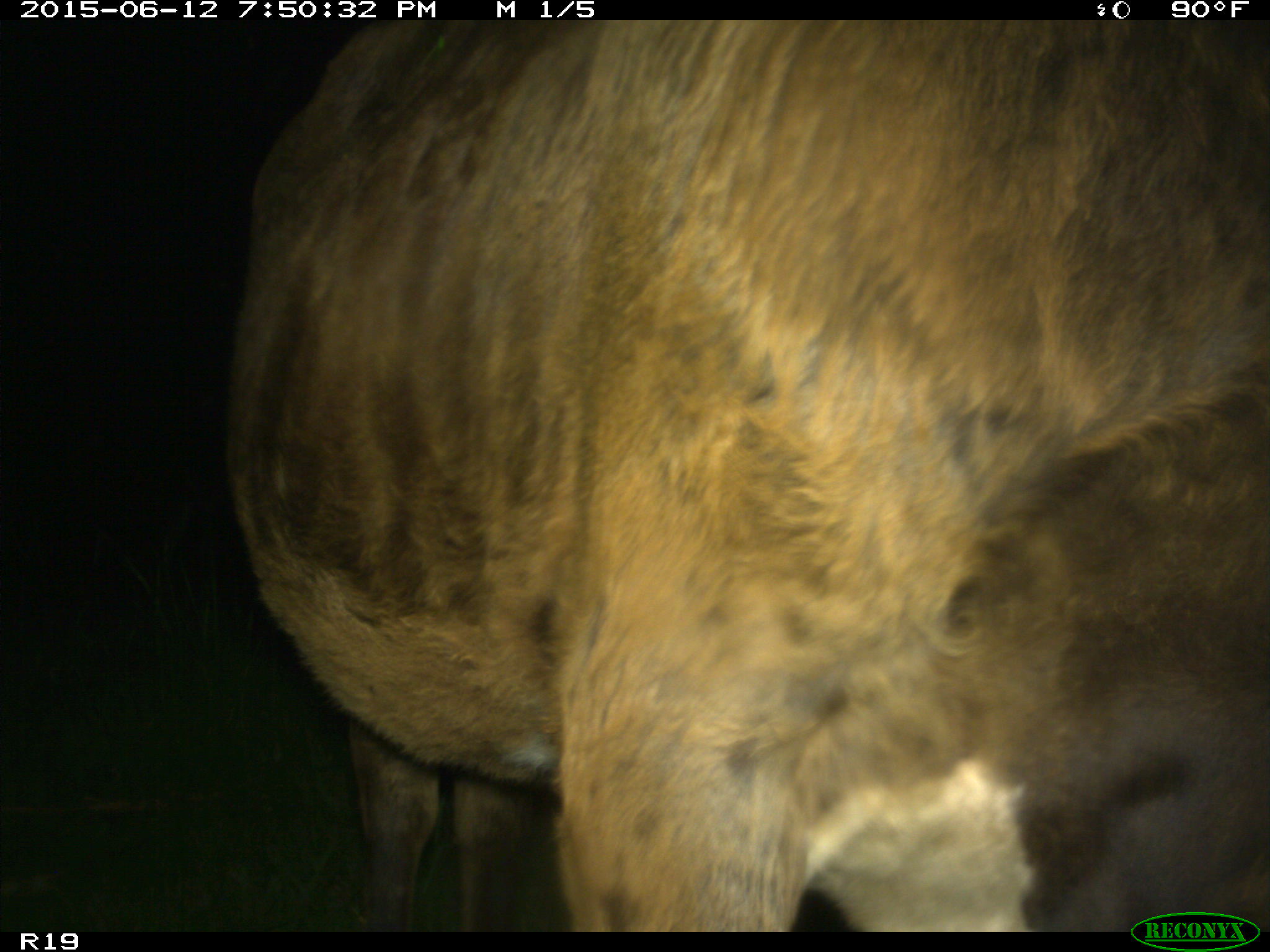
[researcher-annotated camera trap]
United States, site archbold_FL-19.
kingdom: Animalia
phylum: Chordata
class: Mammalia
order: Artiodactyla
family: Bovidae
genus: Bos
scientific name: Bos taurus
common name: domestic cow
Bos taurus (domestic cow).